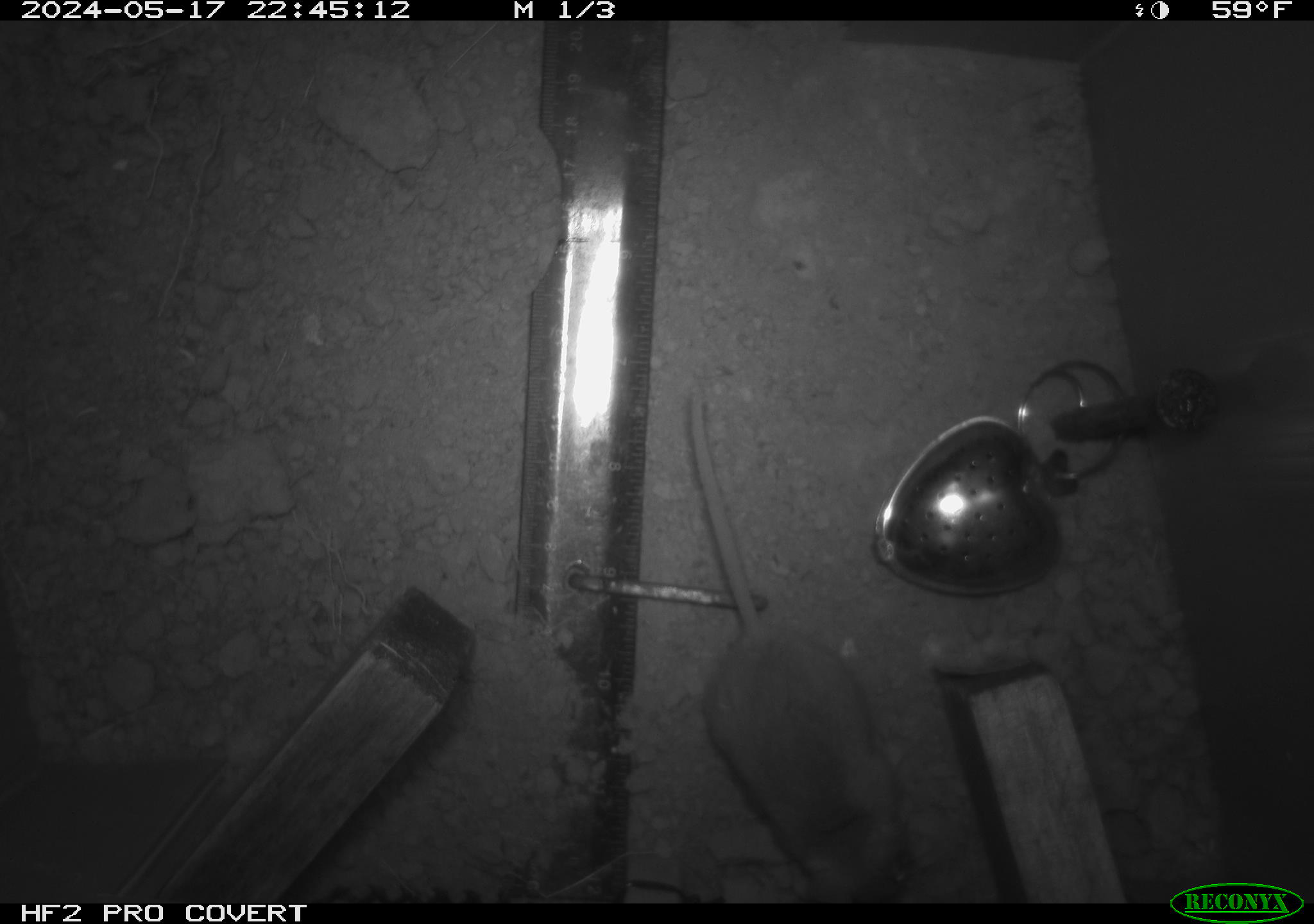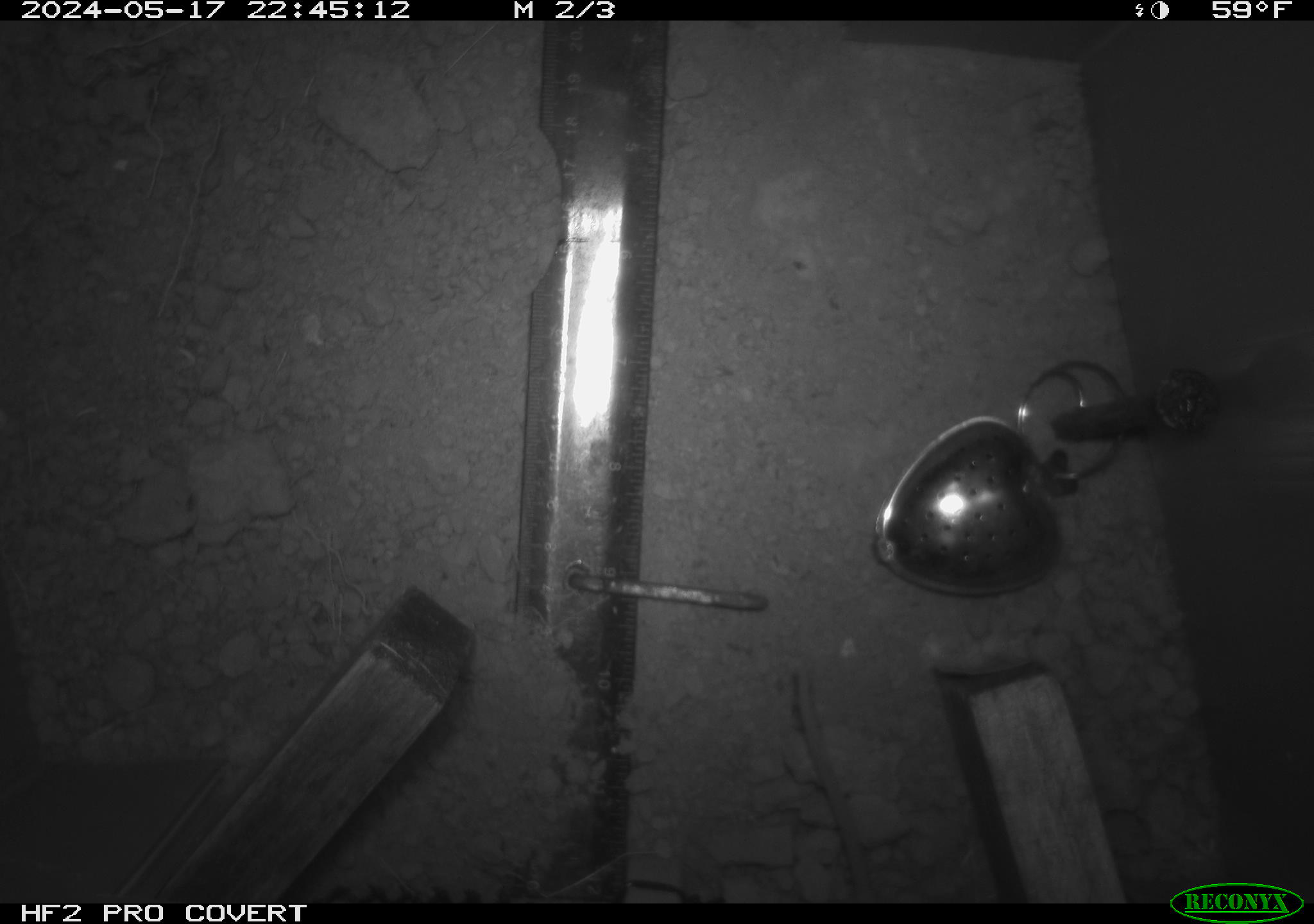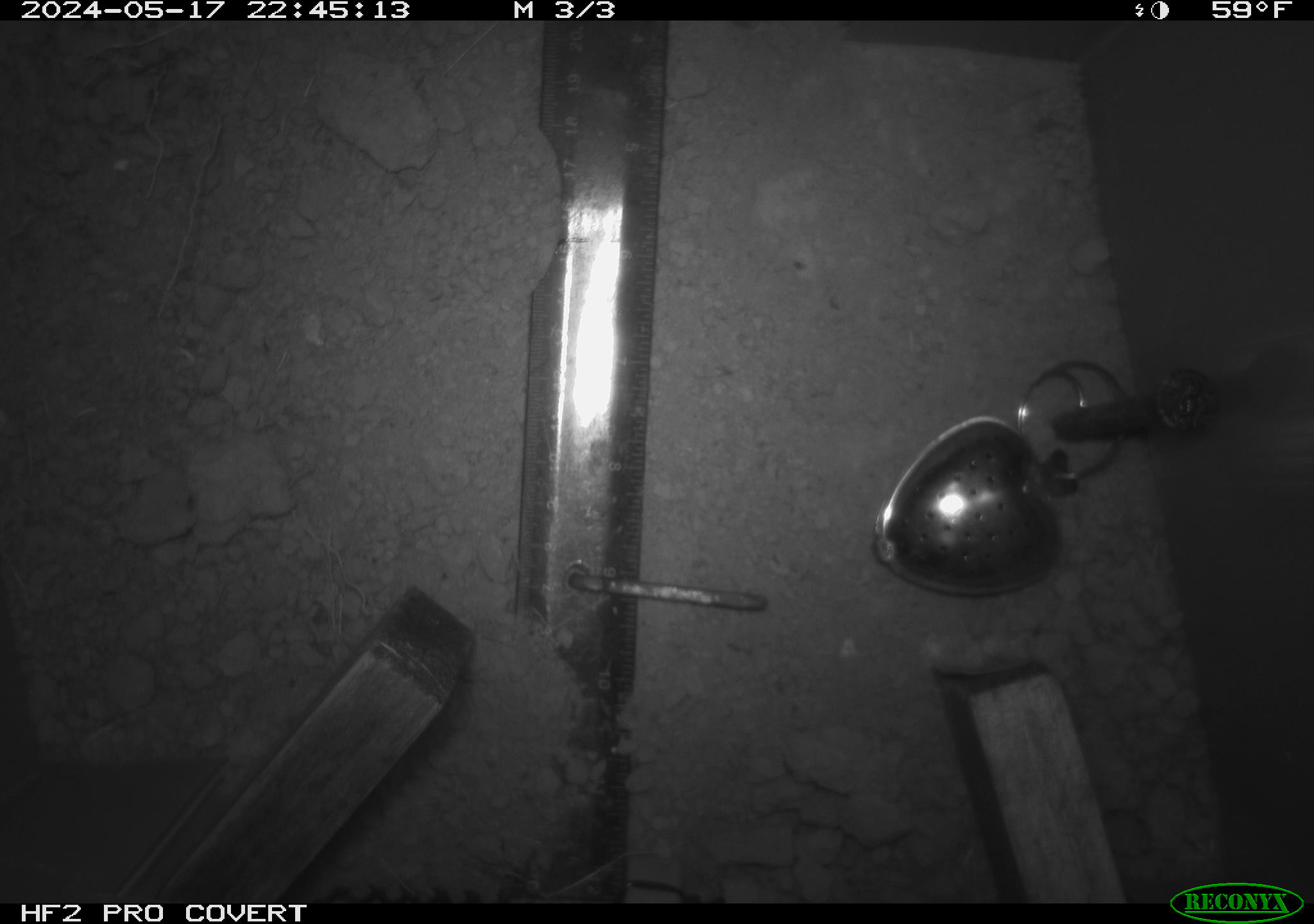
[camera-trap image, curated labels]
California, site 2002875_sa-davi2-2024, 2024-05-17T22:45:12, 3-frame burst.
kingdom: Animalia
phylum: Chordata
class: Mammalia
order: Rodentia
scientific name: Rodentia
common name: mouse species